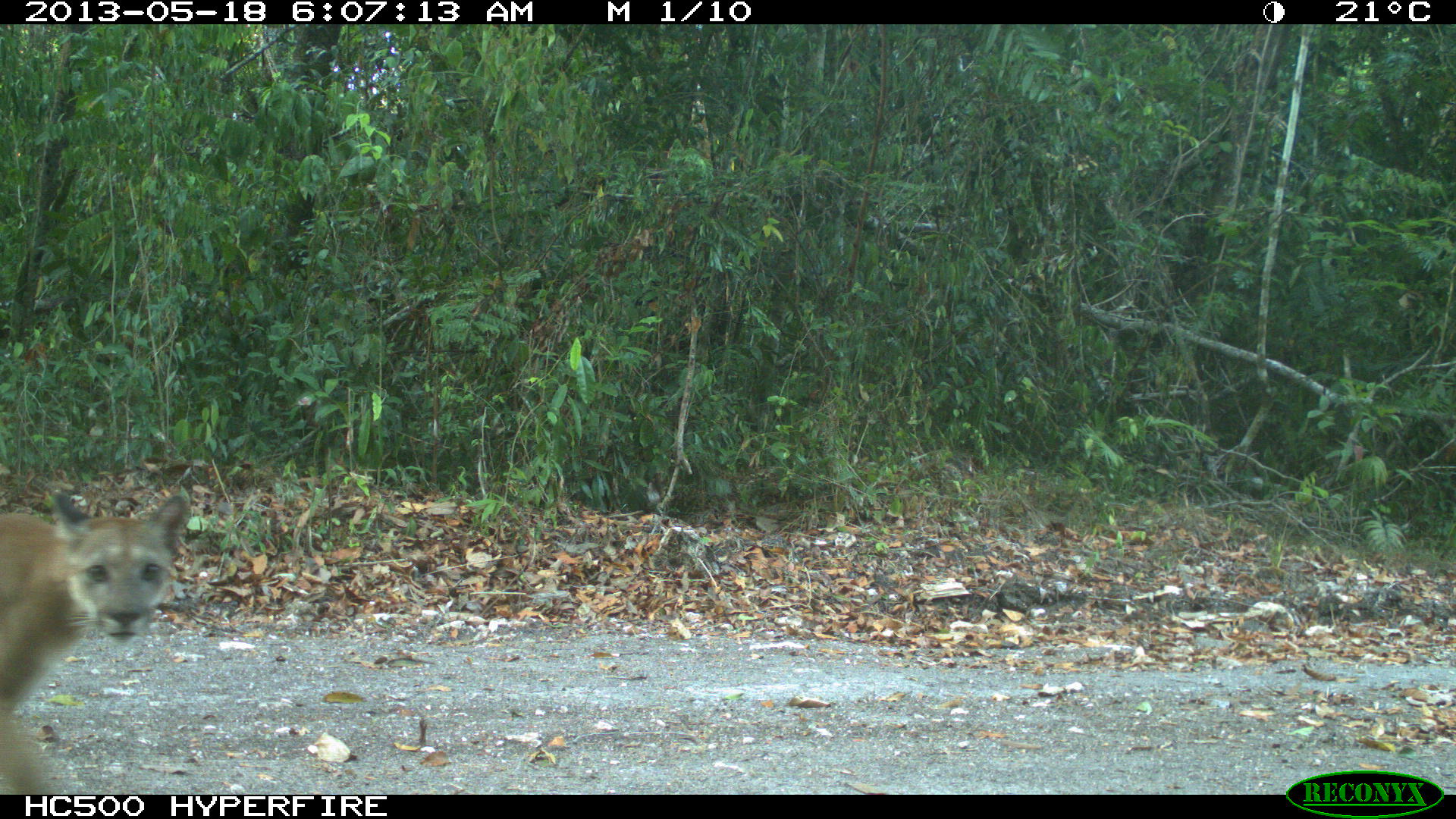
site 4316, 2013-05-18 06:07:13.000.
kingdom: Animalia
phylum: Chordata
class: Mammalia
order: Carnivora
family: Felidae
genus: Puma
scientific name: Puma concolor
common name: mountain lion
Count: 1.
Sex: male.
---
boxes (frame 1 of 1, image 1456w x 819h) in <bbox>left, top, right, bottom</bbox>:
puma concolor: <bbox>0, 487, 190, 792</bbox>